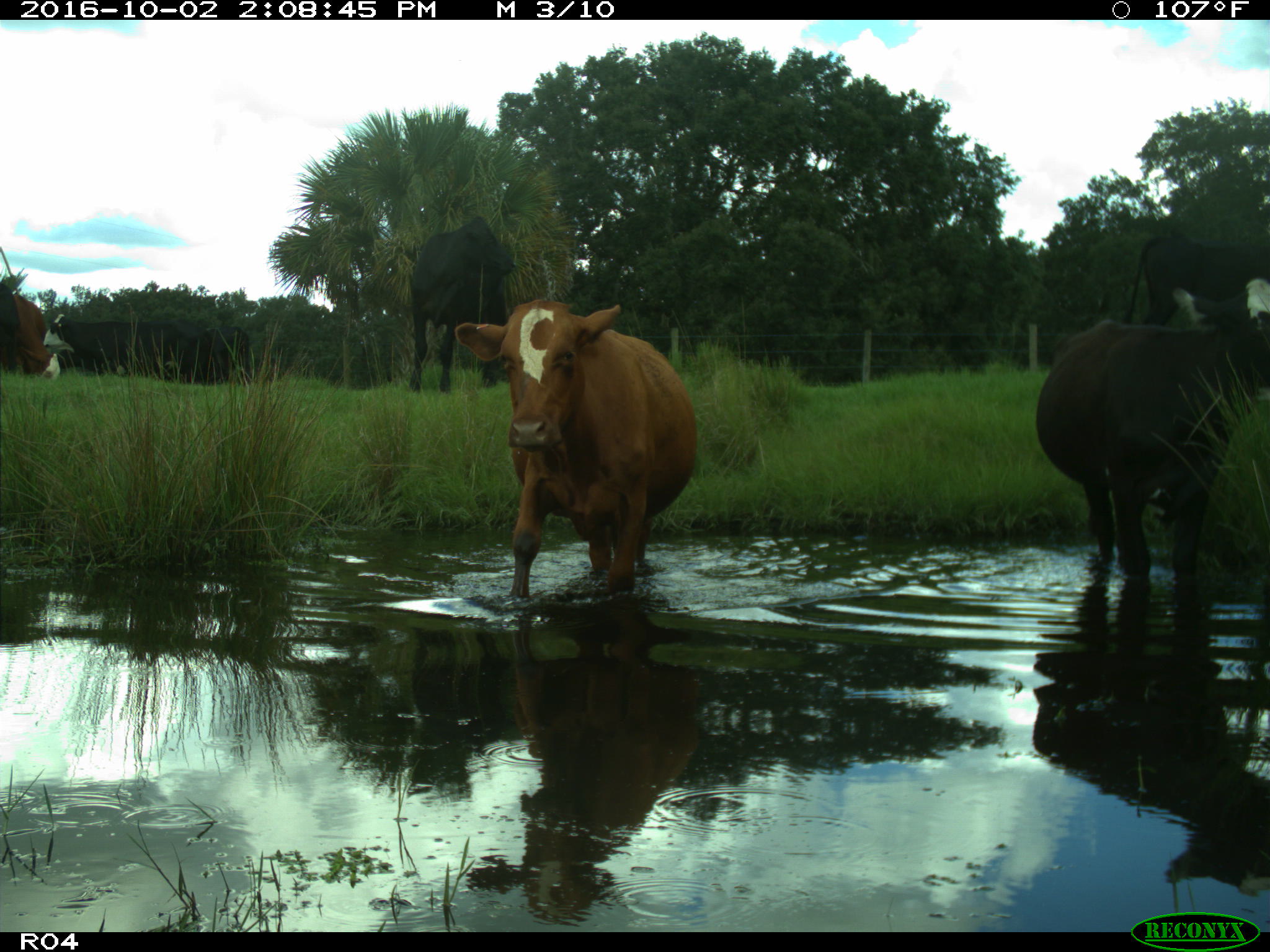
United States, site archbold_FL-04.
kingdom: Animalia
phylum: Chordata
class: Mammalia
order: Artiodactyla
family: Bovidae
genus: Bos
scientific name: Bos taurus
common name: domestic cow